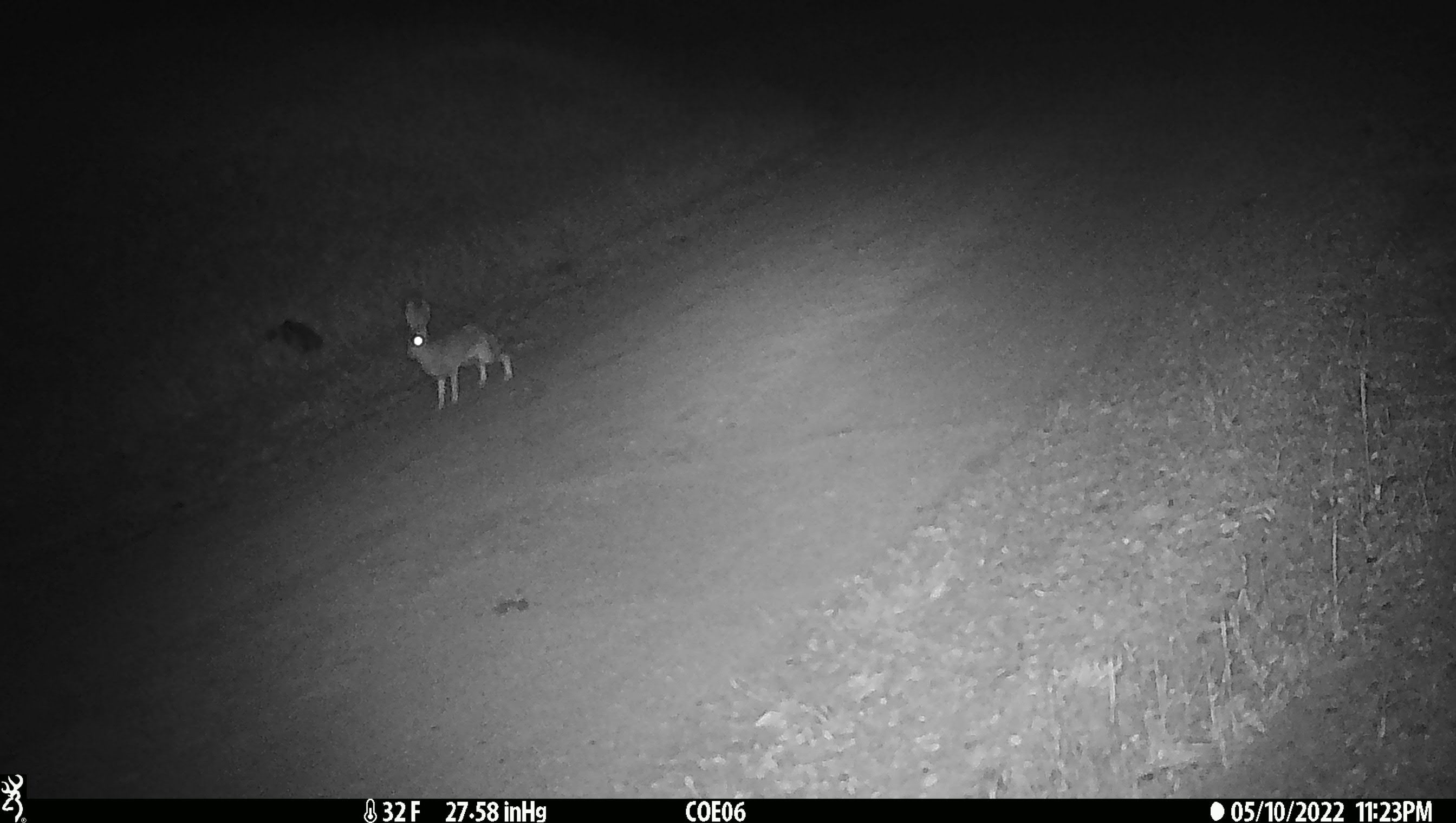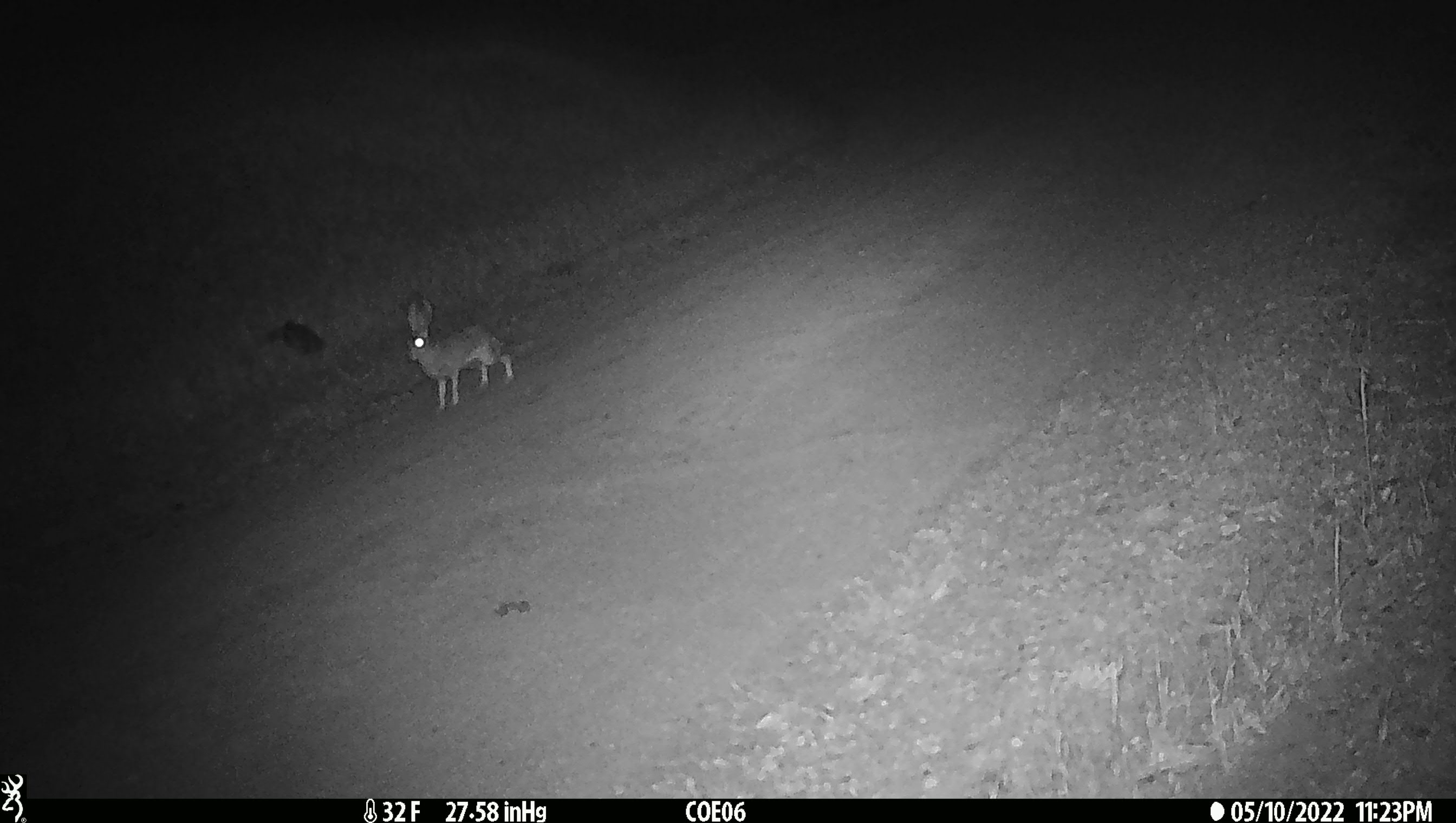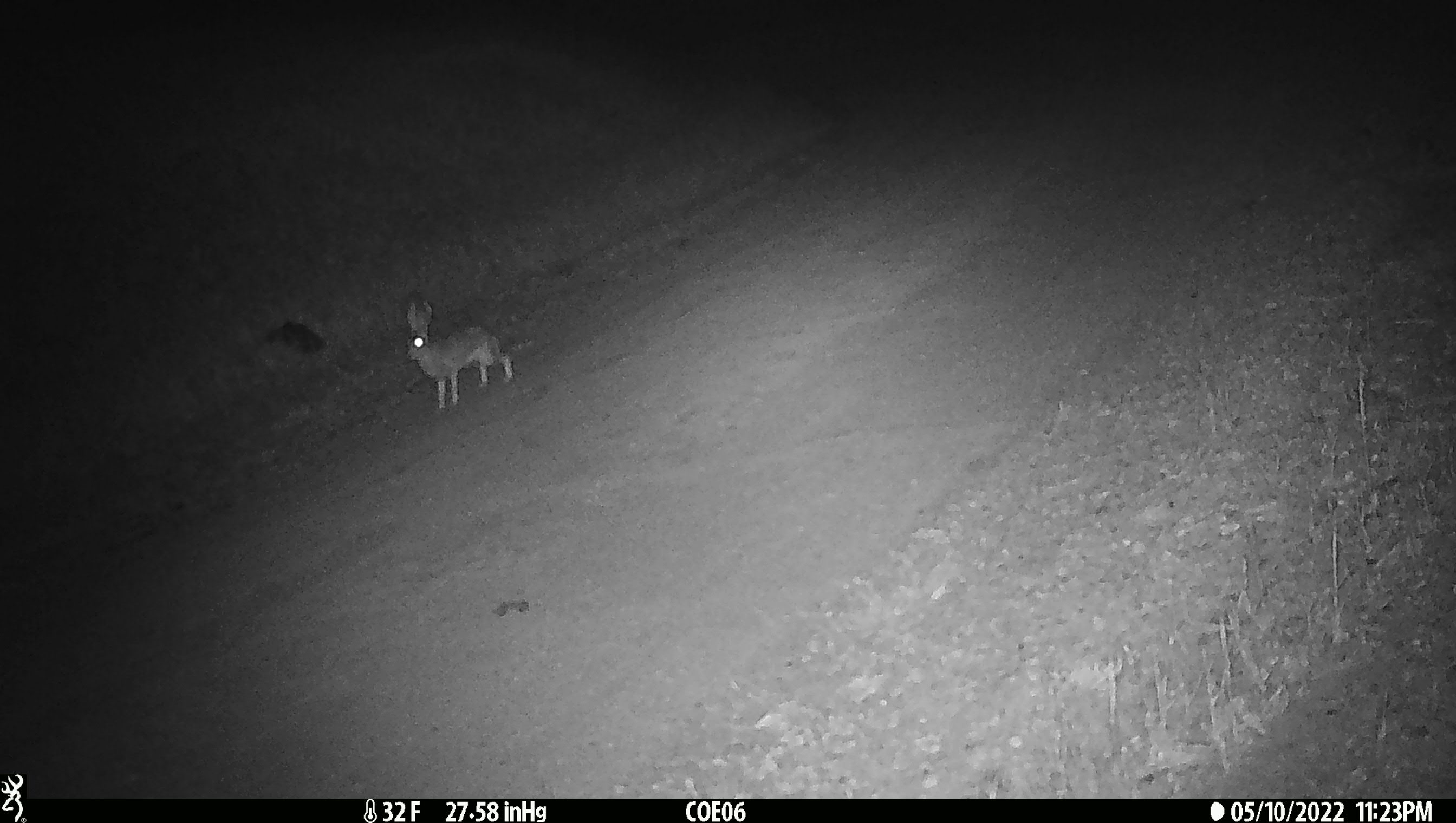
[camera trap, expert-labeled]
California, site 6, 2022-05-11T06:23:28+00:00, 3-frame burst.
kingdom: Animalia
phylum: Chordata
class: Mammalia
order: Lagomorpha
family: Leporidae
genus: Lepus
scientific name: Lepus californicus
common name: black-tailed jackrabbit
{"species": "black-tailed jackrabbit (Lepus californicus)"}